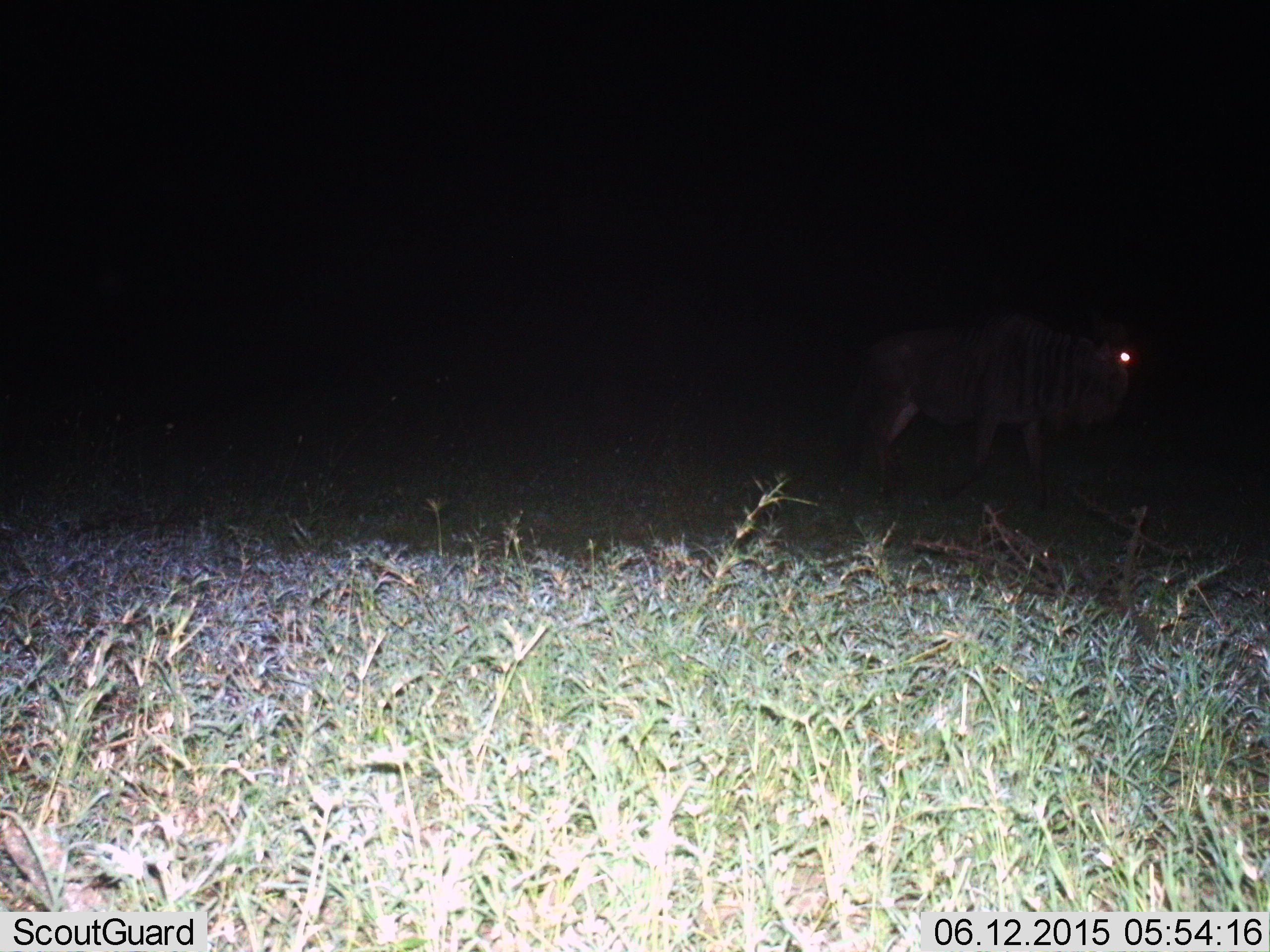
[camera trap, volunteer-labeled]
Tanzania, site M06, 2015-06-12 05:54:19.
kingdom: Animalia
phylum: Chordata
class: Mammalia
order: Artiodactyla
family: Bovidae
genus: Connochaetes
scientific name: Connochaetes taurinus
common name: blue wildebeest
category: wildebeest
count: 1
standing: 20%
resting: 0%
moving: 90%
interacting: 0%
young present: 0%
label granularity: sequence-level